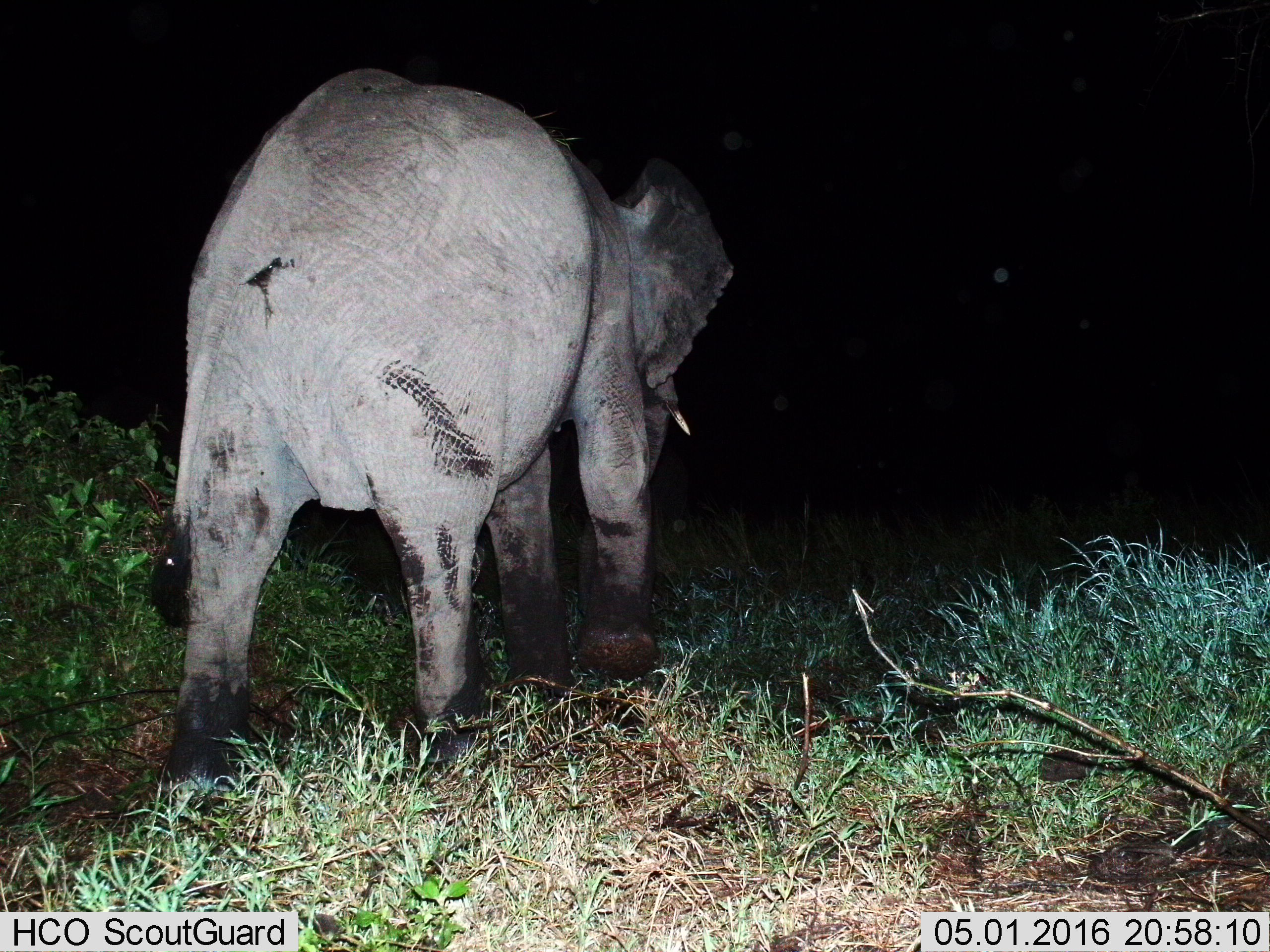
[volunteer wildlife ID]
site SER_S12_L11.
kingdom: Animalia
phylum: Chordata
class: Mammalia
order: Proboscidea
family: Elephantidae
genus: Loxodonta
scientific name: Loxodonta africana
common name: african bush elephant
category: elephant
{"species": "elephant (african bush elephant) (Loxodonta africana)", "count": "1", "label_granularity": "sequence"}